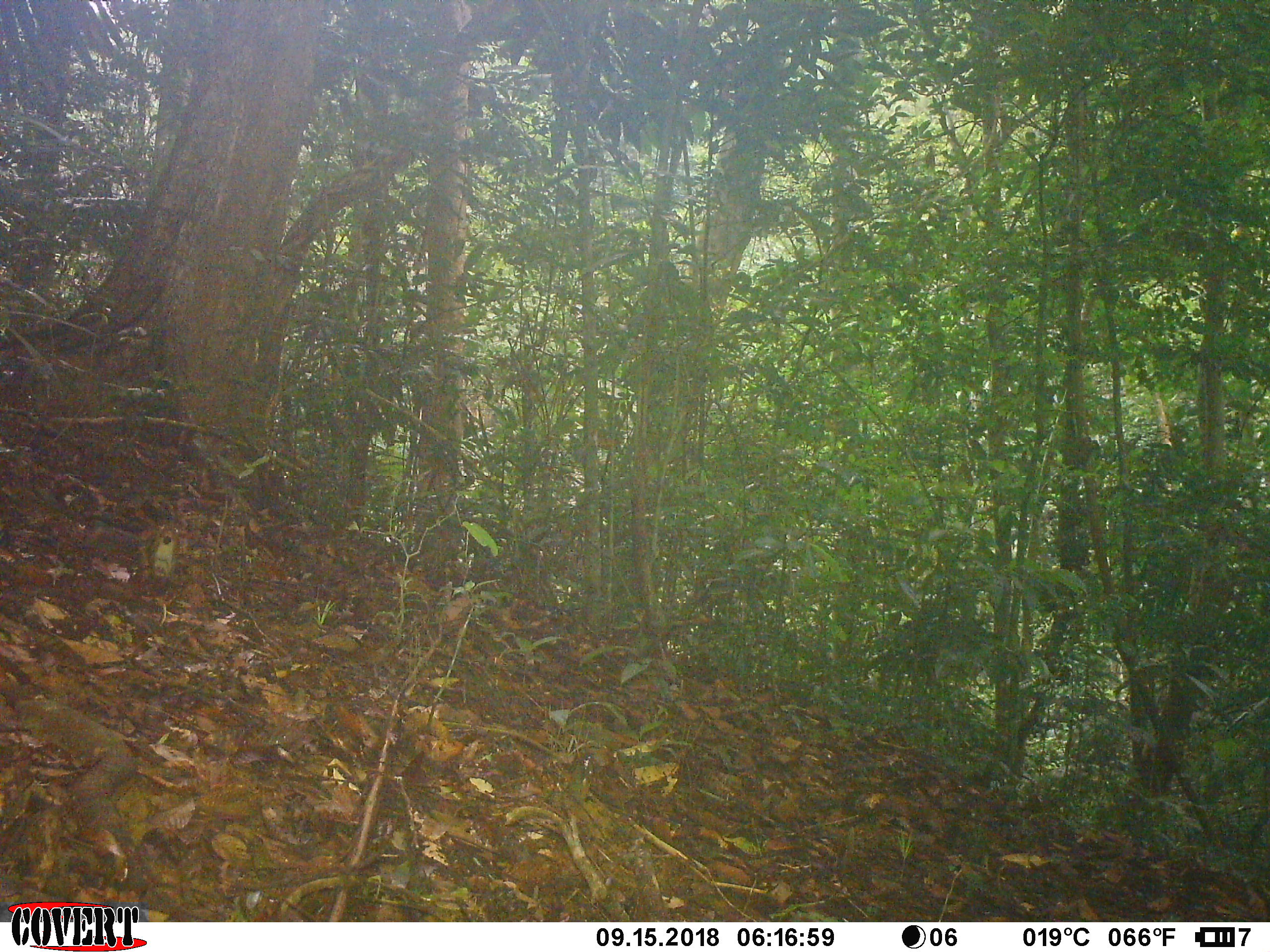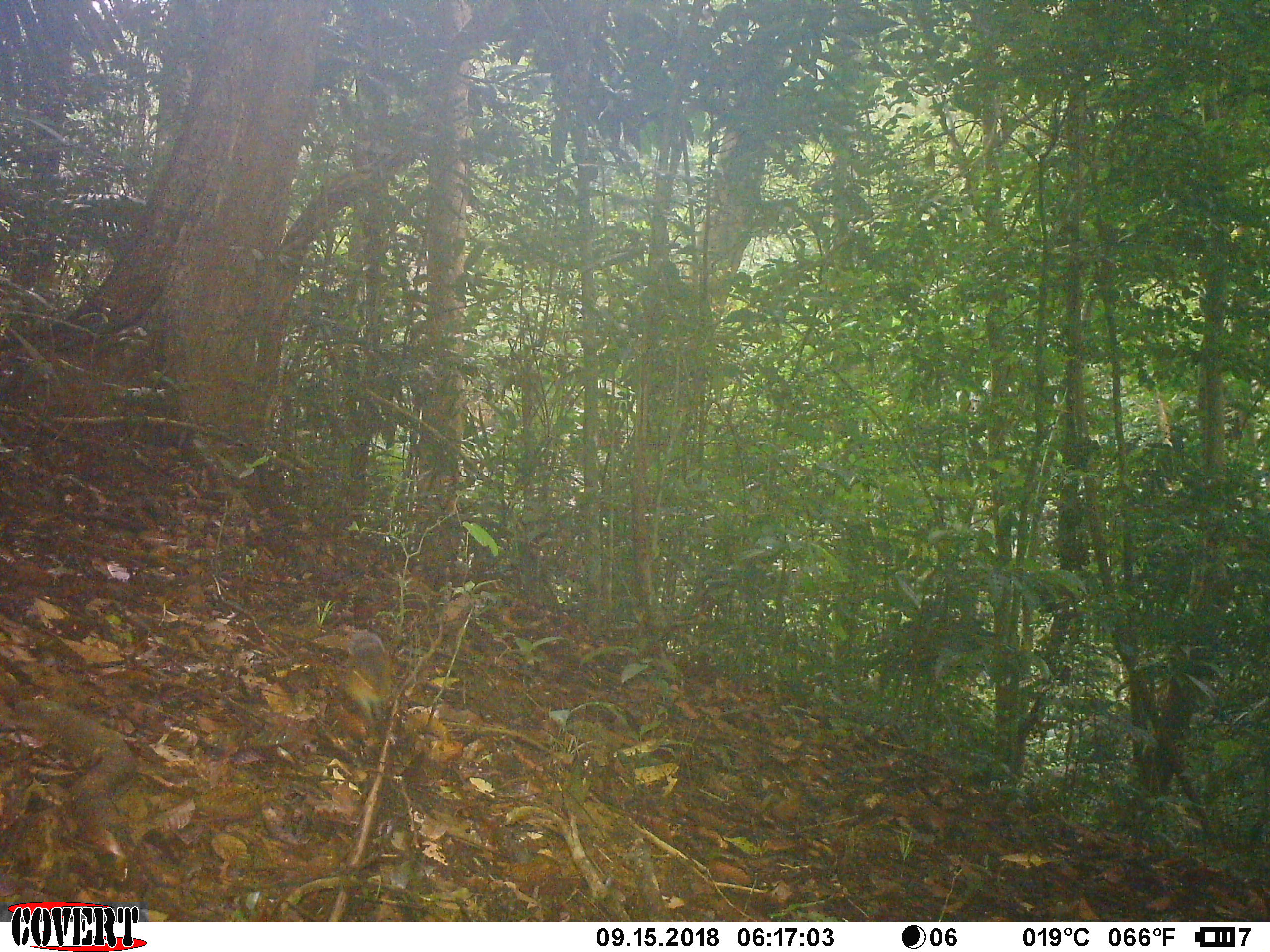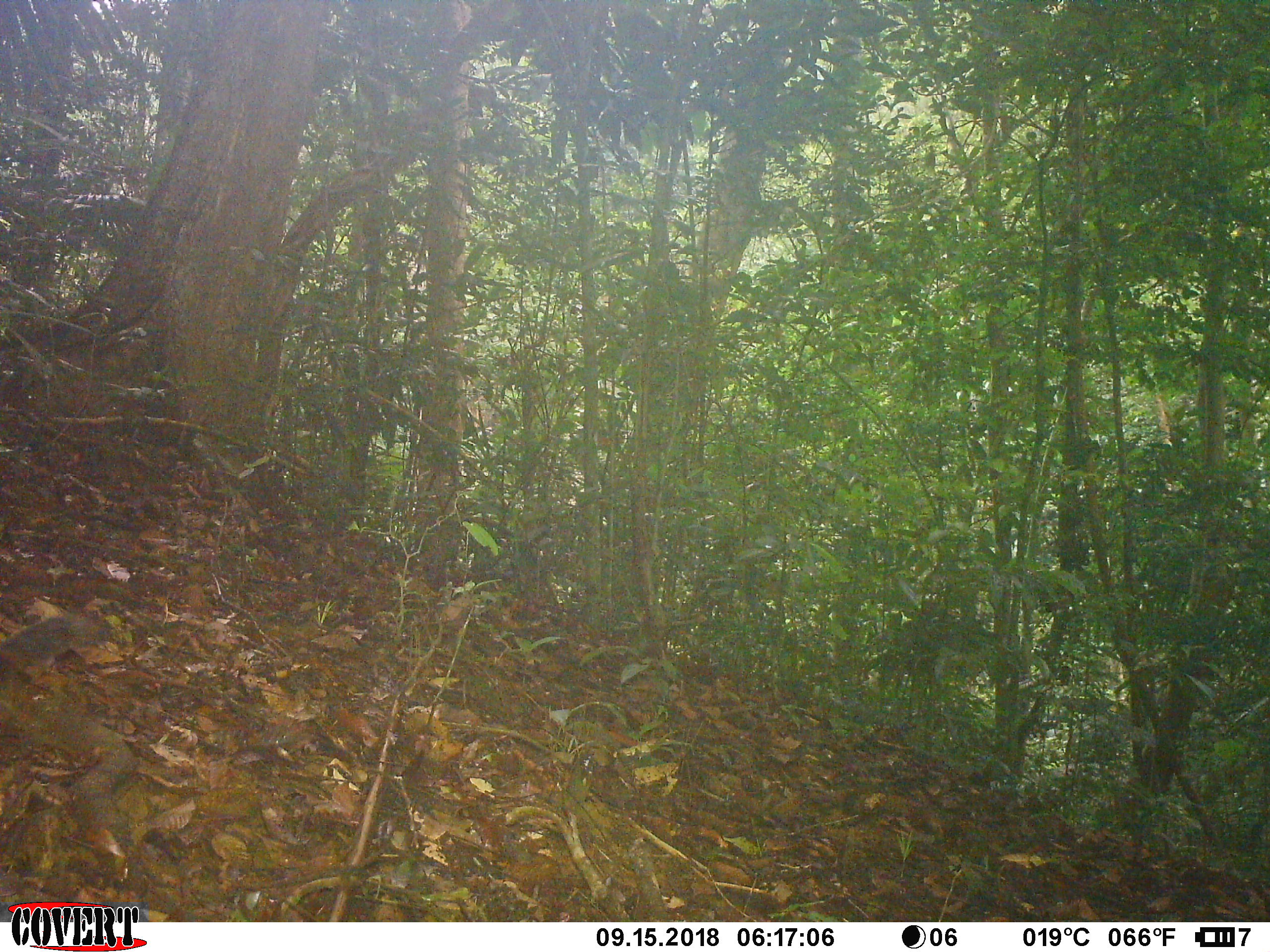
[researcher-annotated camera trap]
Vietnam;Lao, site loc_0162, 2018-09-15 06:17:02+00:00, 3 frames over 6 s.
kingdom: Animalia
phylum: Chordata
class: Mammalia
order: Rodentia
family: Sciuridae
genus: Dremomys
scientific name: Dremomys rufigenis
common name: red-cheeked squirrel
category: red cheeked squirrel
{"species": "red cheeked squirrel (red-cheeked squirrel) (Dremomys rufigenis)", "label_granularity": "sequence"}